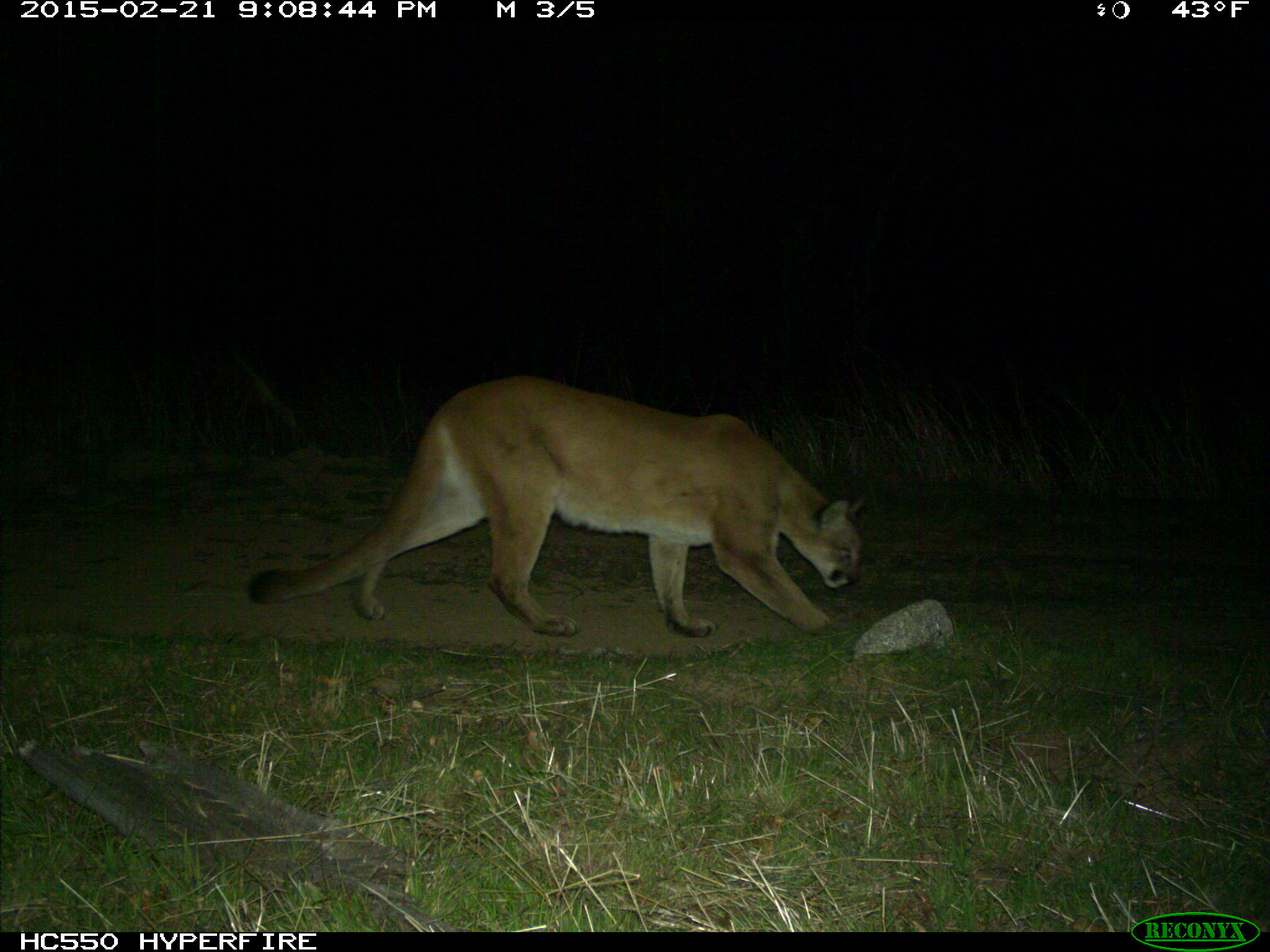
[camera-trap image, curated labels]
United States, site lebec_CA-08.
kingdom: Animalia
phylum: Chordata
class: Mammalia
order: Carnivora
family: Felidae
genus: Puma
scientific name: Puma concolor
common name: mountain lion